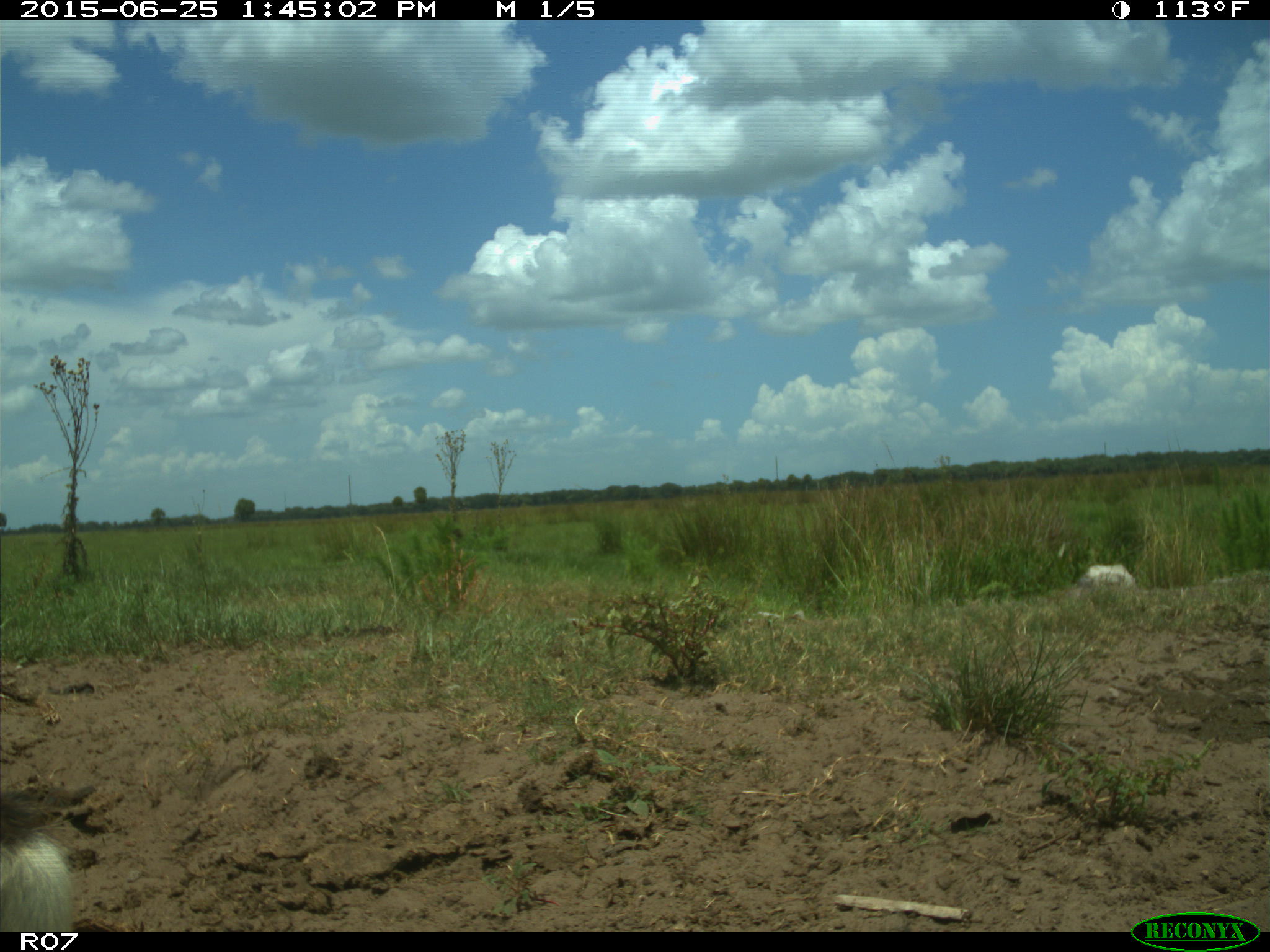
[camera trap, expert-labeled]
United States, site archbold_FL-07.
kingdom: Animalia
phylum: Chordata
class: Mammalia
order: Artiodactyla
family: Bovidae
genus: Bos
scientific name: Bos taurus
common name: domestic cow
Bos taurus (domestic cow).